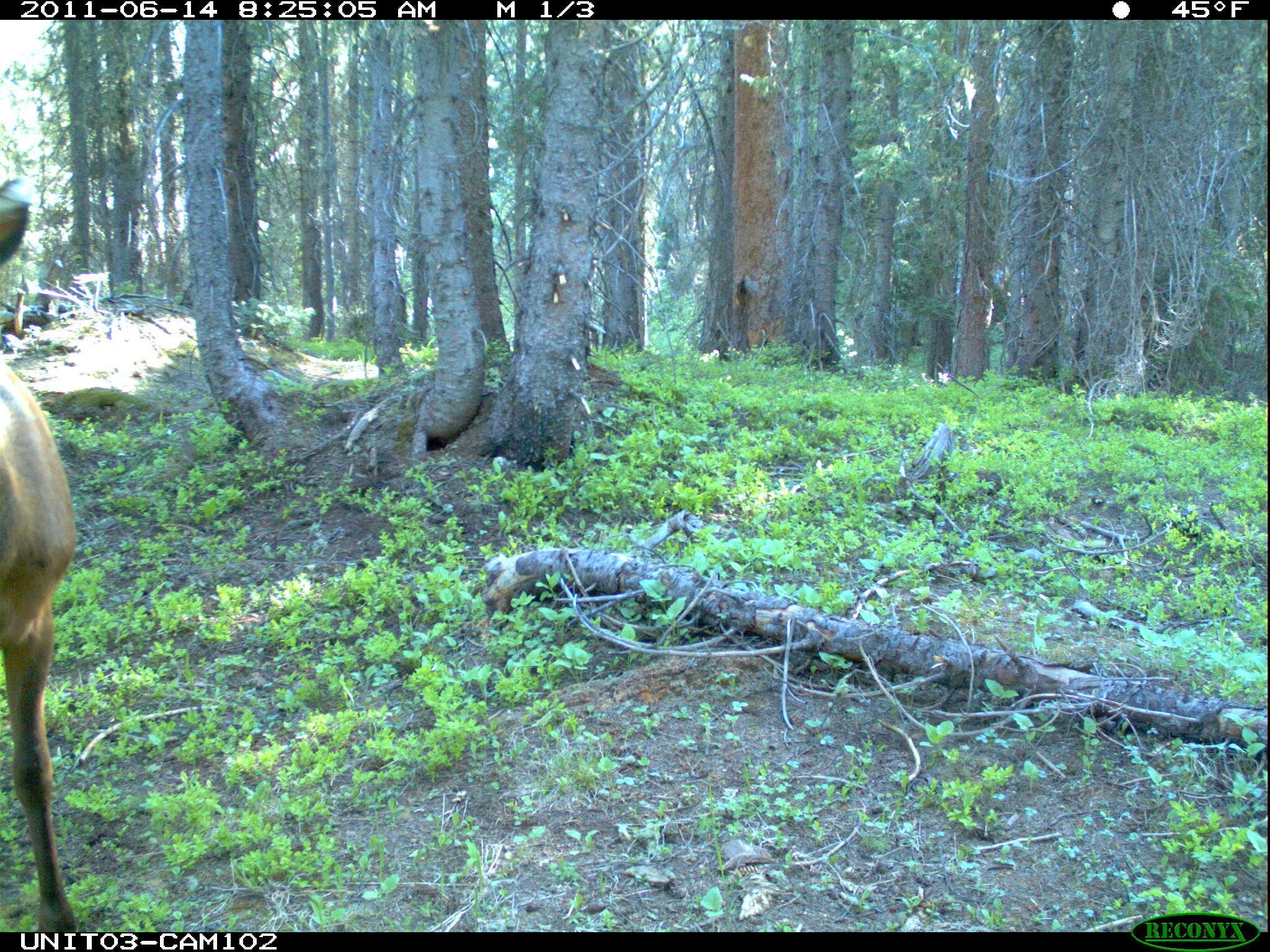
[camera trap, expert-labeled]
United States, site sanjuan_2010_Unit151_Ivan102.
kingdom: Animalia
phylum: Chordata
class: Mammalia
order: Artiodactyla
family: Cervidae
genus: Cervus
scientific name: Cervus elaphus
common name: red deer